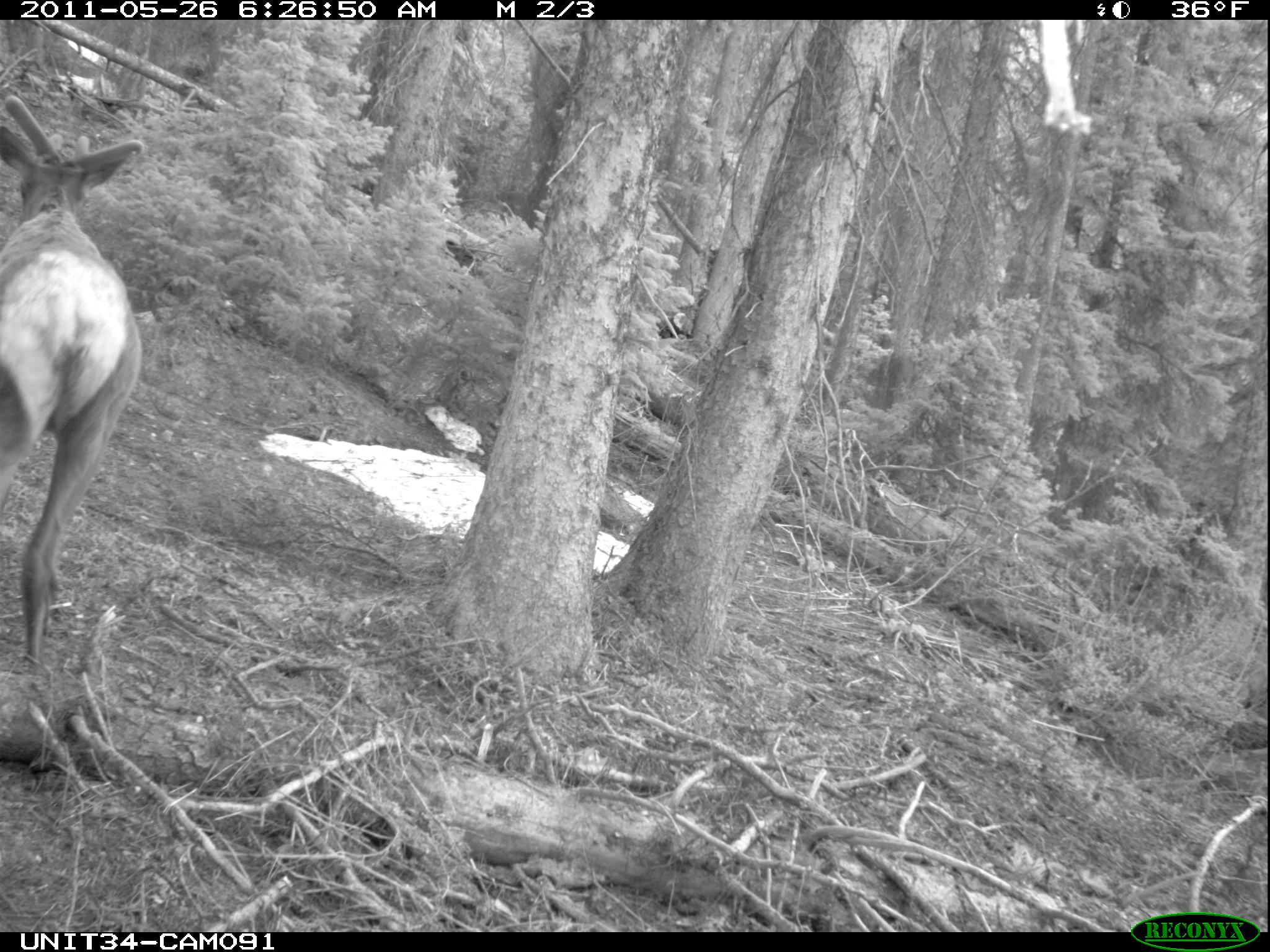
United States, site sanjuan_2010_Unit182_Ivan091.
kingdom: Animalia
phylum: Chordata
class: Mammalia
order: Artiodactyla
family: Cervidae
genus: Cervus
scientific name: Cervus elaphus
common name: red deer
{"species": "Cervus elaphus (red deer)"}